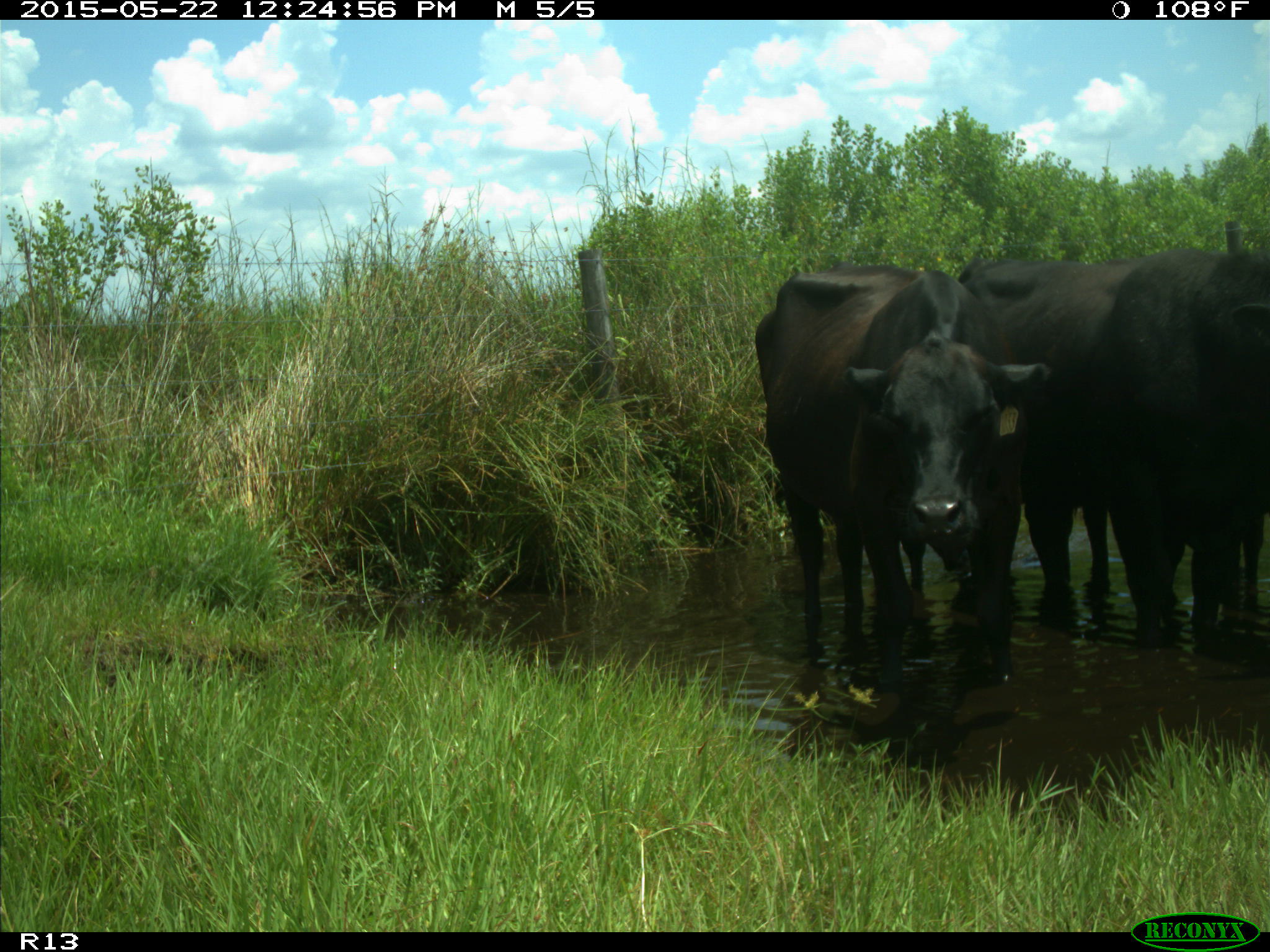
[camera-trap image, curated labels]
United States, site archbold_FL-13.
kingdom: Animalia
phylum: Chordata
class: Mammalia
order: Artiodactyla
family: Bovidae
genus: Bos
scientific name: Bos taurus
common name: domestic cow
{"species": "Bos taurus (domestic cow)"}